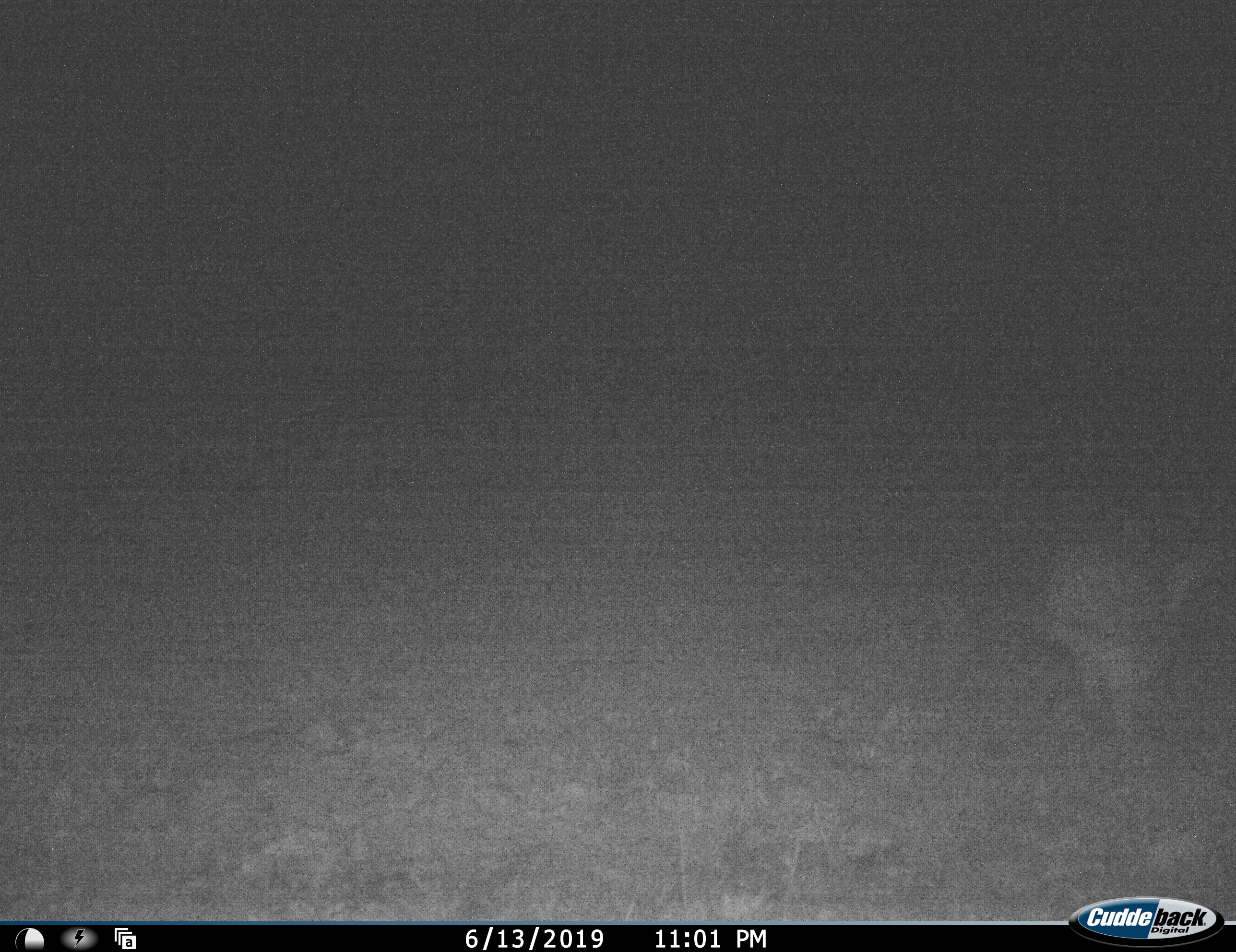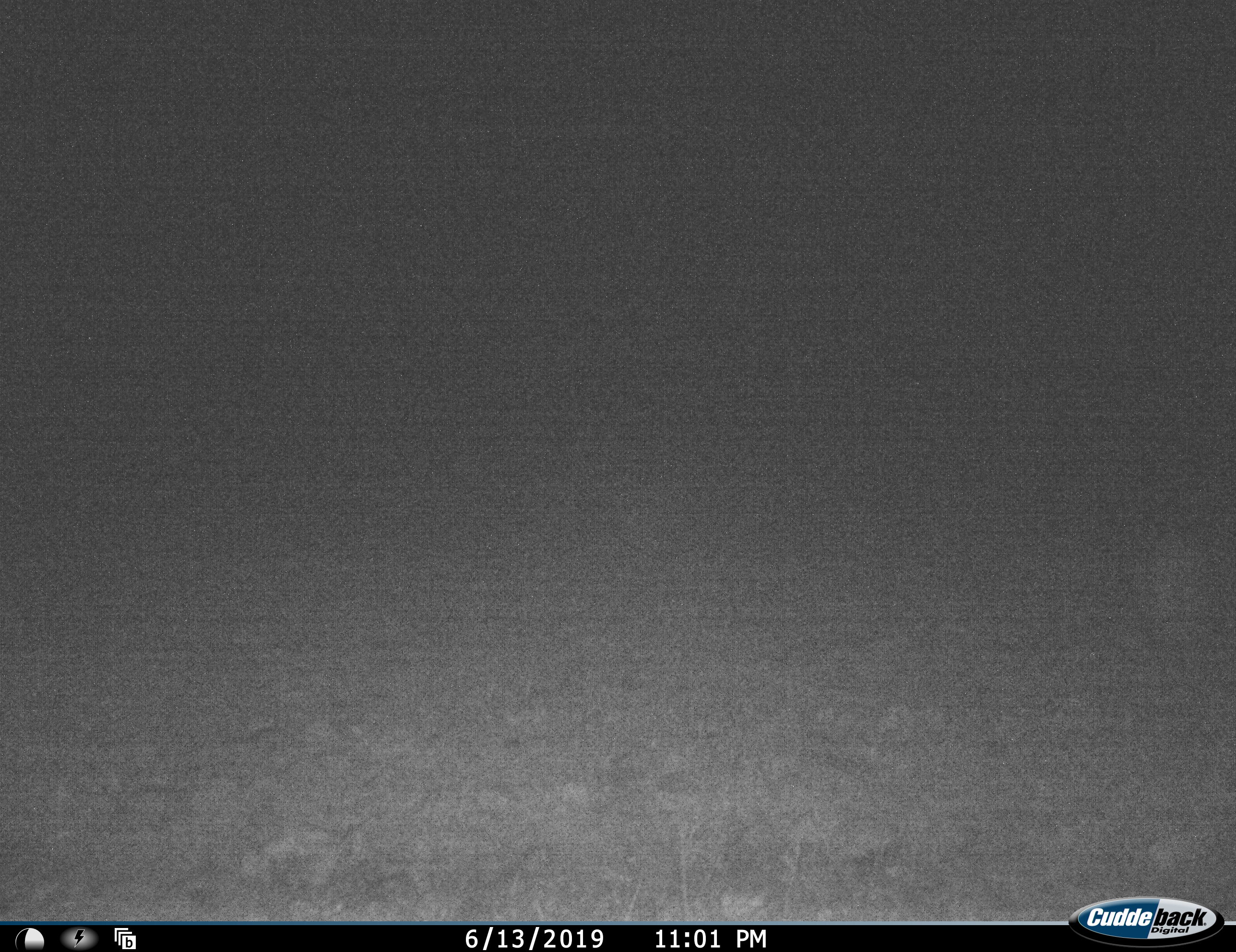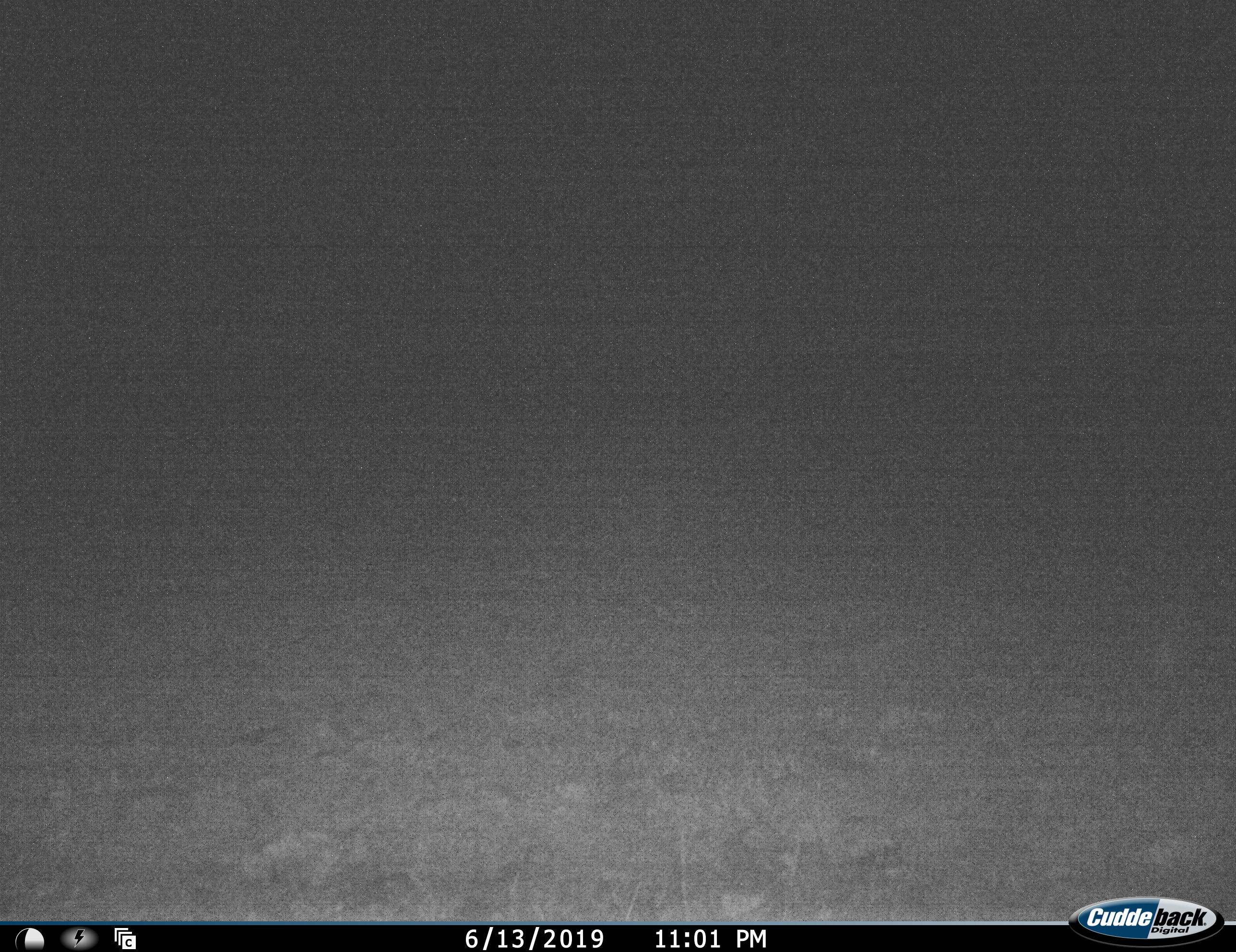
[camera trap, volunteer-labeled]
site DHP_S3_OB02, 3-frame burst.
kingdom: Animalia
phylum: Chordata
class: Mammalia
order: Lagomorpha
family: Leporidae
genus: Lepus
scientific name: Lepus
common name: hare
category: hareunknown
Hareunknown (hare) (Lepus), count 1. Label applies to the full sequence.